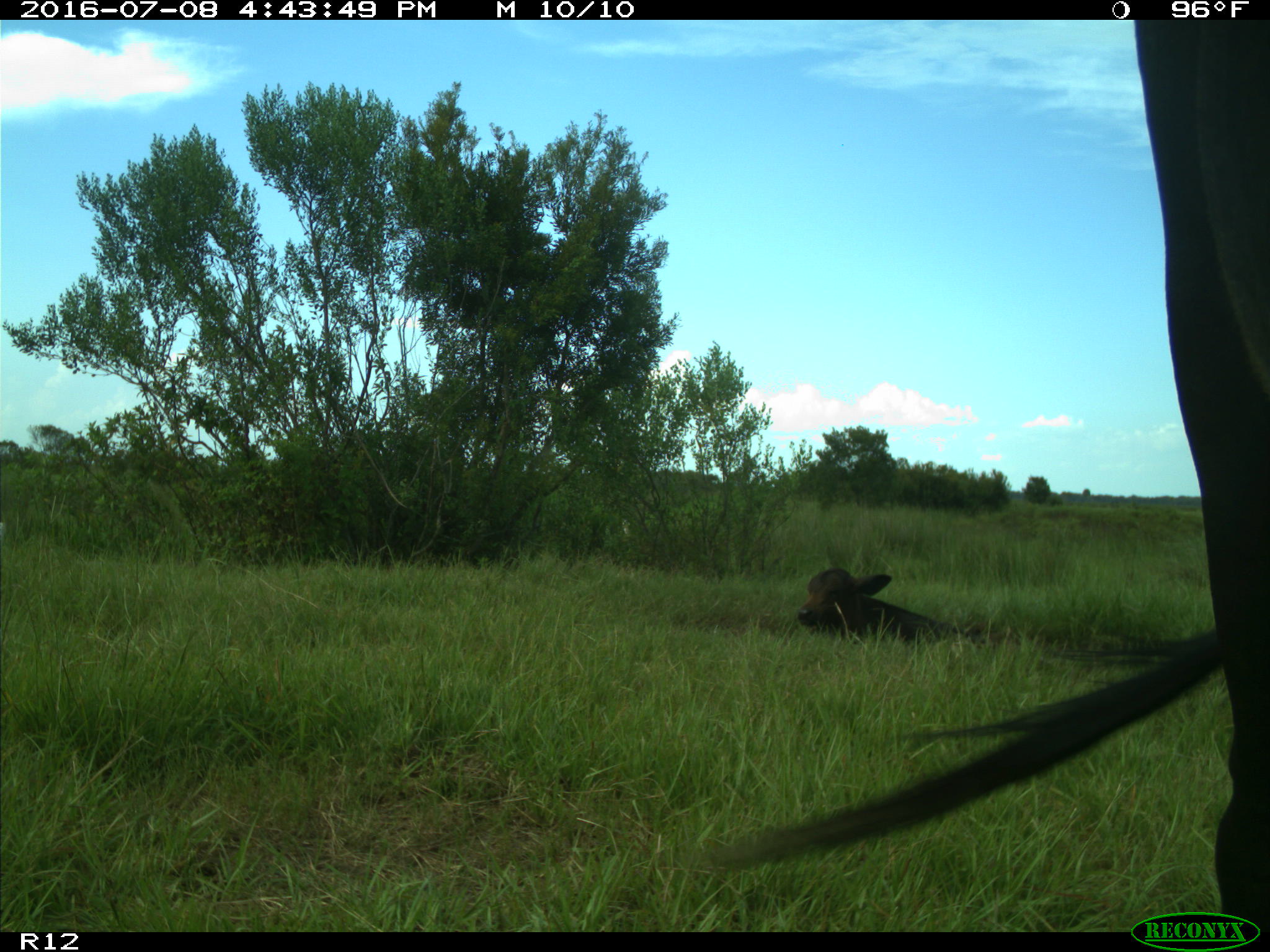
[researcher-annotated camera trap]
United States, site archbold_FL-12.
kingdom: Animalia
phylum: Chordata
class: Mammalia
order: Artiodactyla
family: Bovidae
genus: Bos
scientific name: Bos taurus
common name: domestic cow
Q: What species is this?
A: Bos taurus (domestic cow).